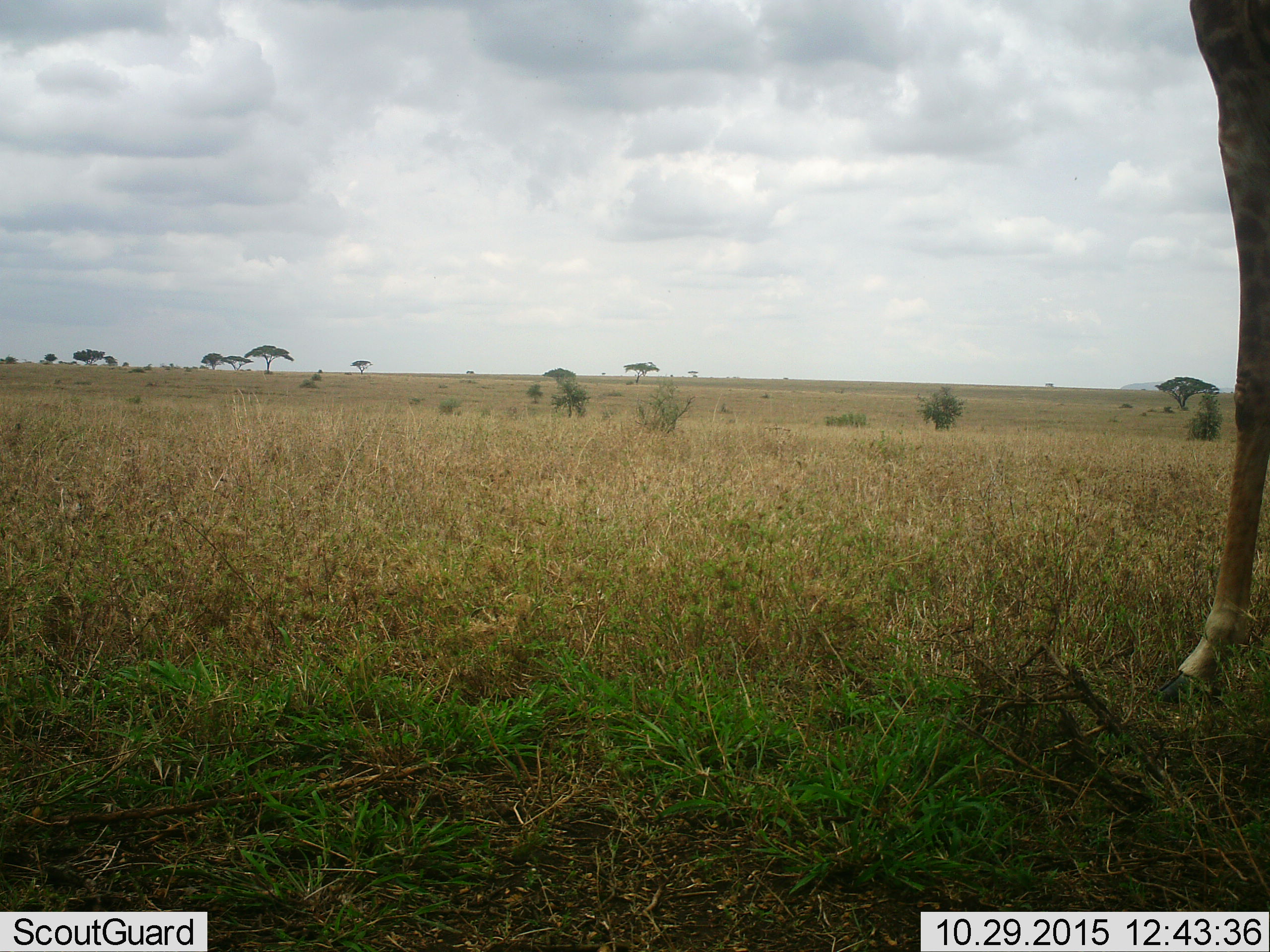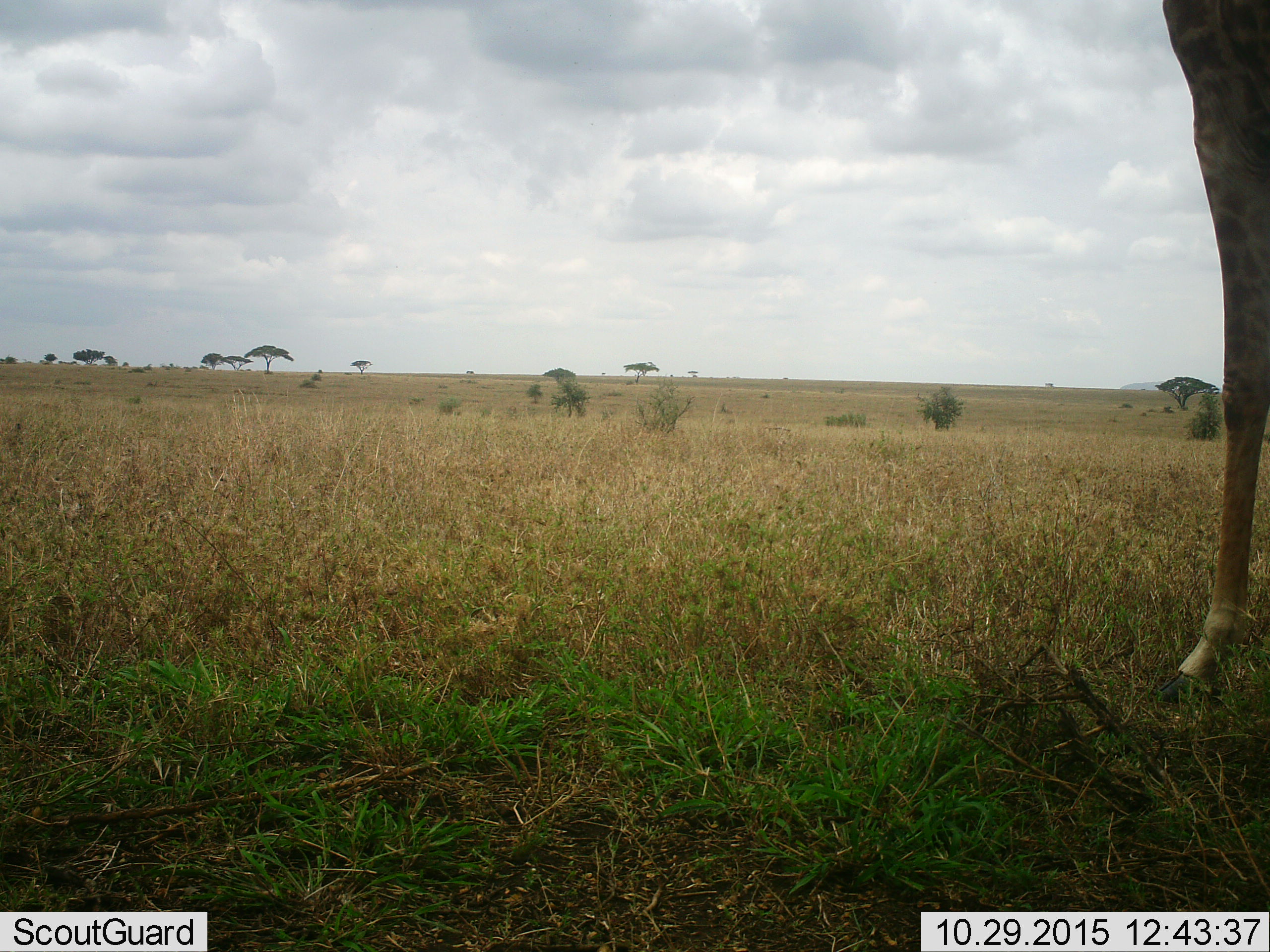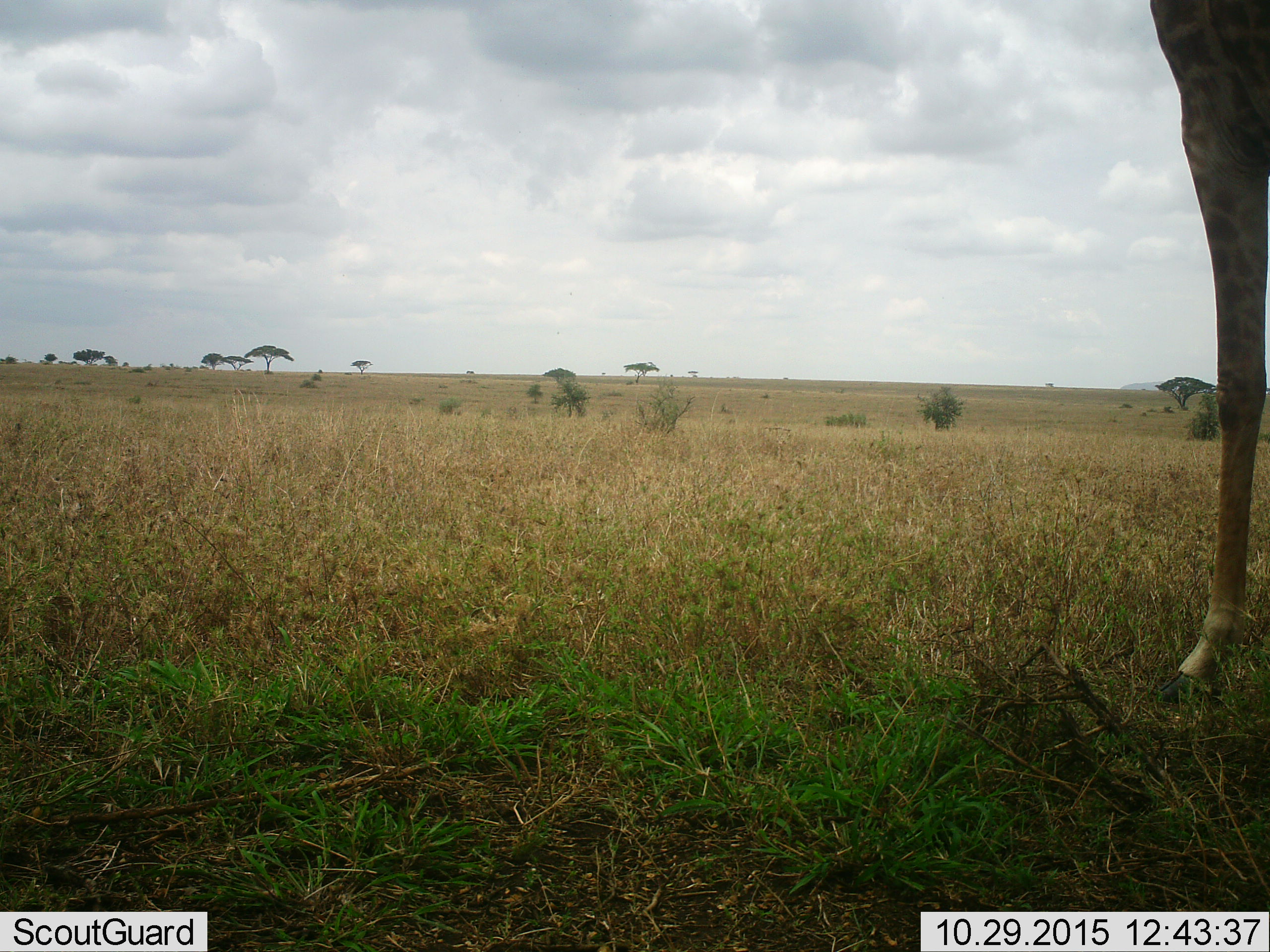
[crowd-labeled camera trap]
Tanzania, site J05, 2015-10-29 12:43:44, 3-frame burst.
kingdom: Animalia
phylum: Chordata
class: Mammalia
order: Artiodactyla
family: Giraffidae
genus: Giraffa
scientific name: Giraffa camelopardalis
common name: giraffe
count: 1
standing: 90%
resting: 0%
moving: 30%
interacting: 0%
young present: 0%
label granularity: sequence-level